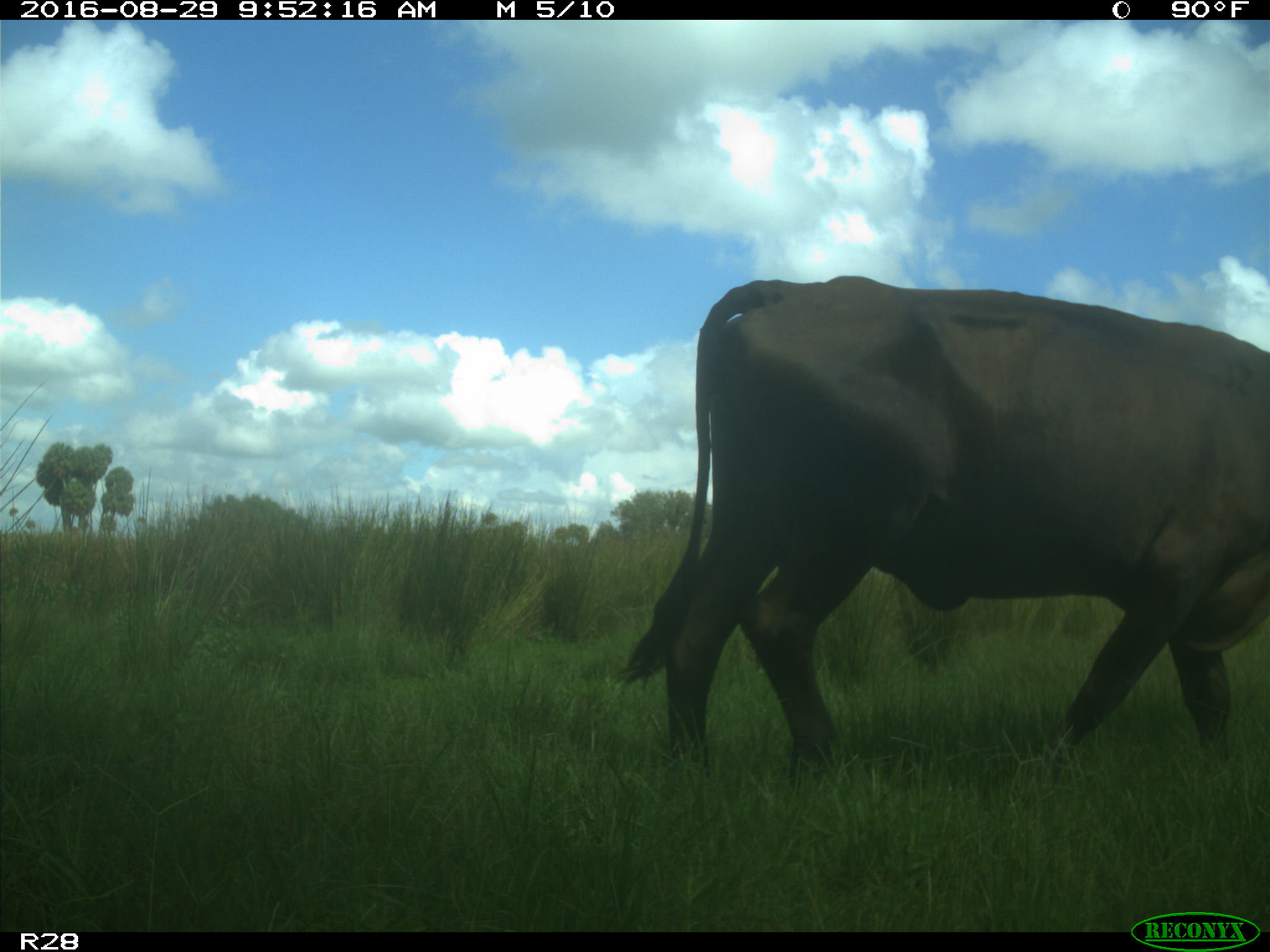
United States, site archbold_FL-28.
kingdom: Animalia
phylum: Chordata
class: Mammalia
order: Artiodactyla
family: Bovidae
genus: Bos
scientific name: Bos taurus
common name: domestic cow